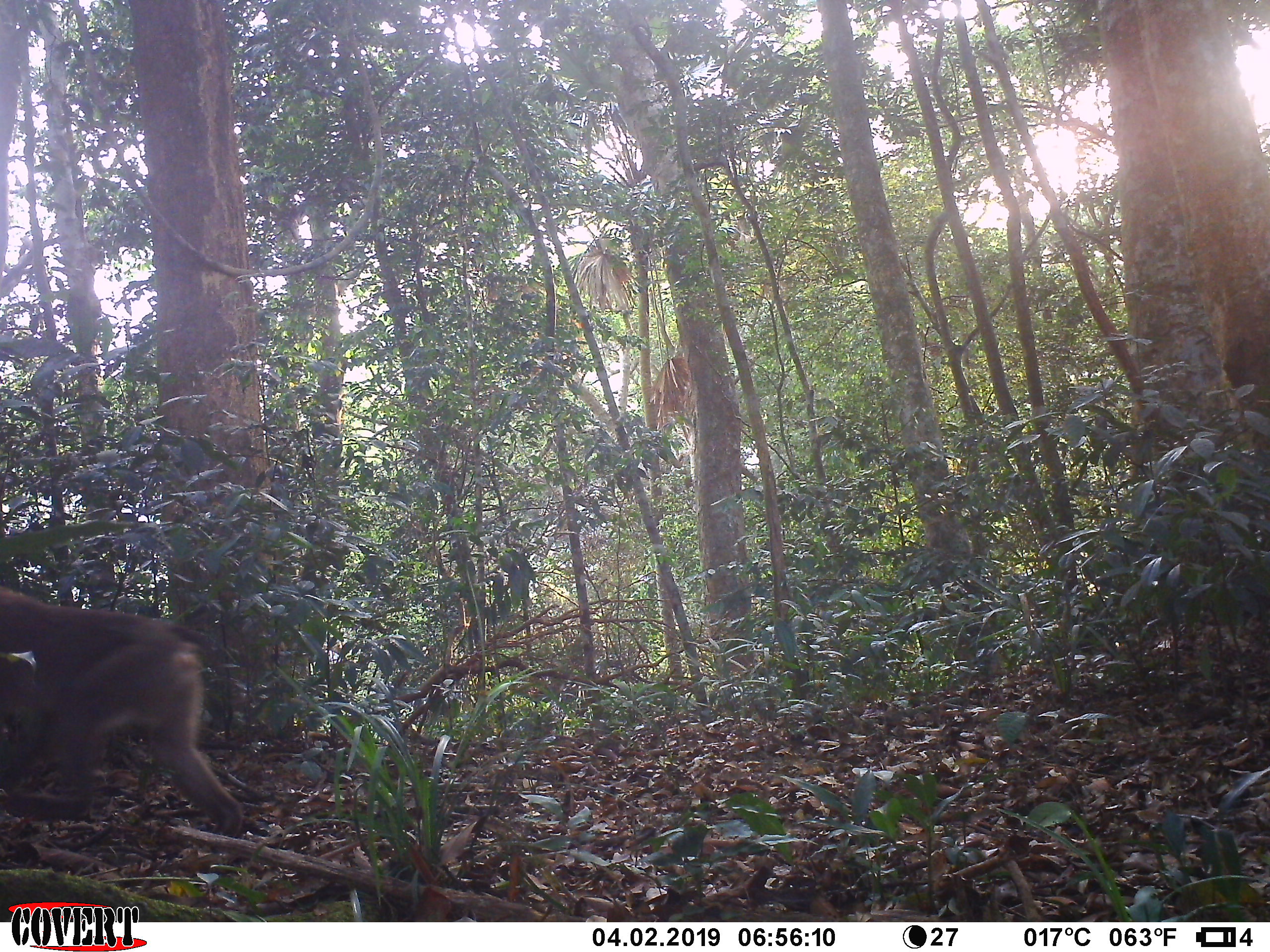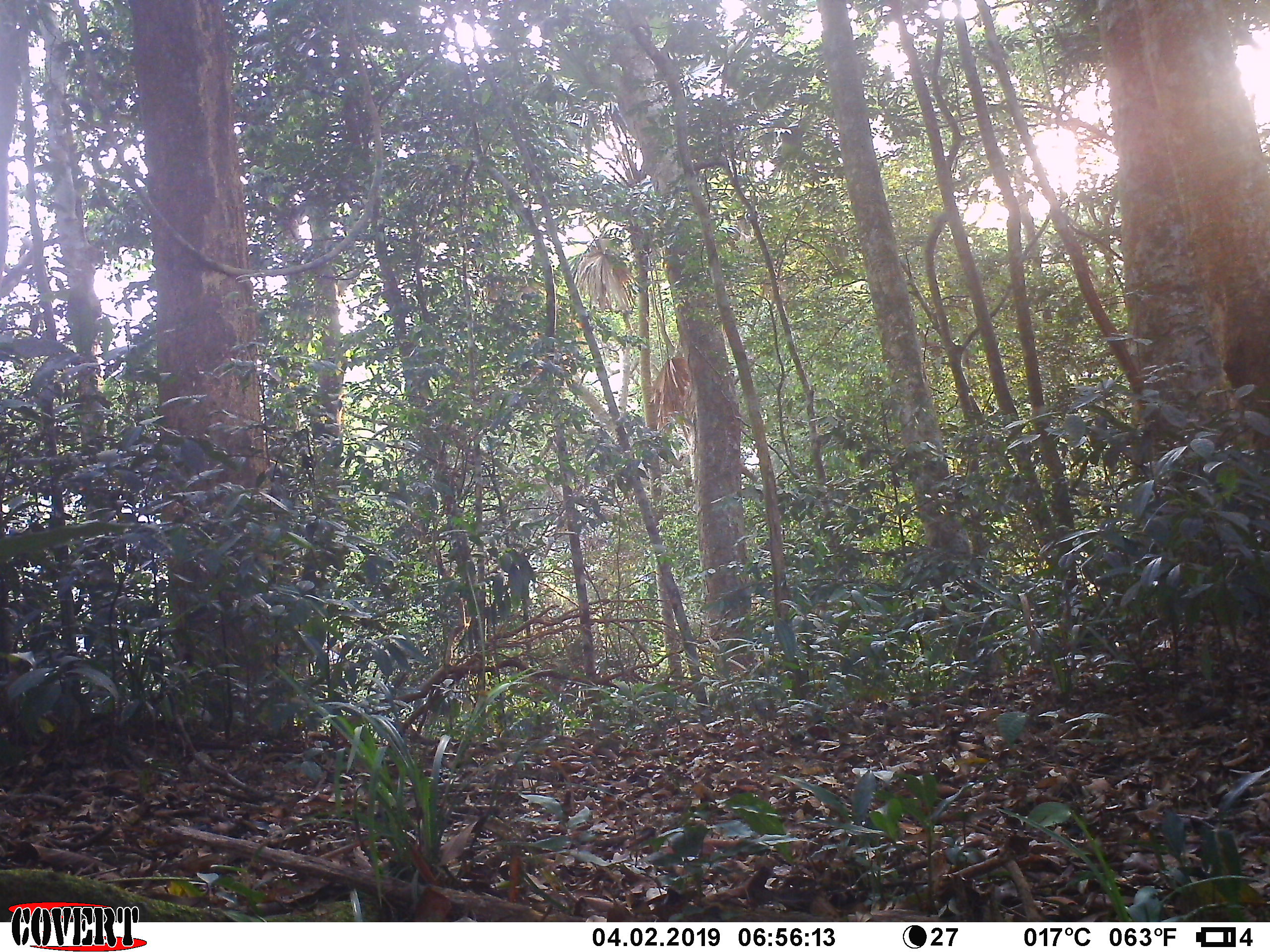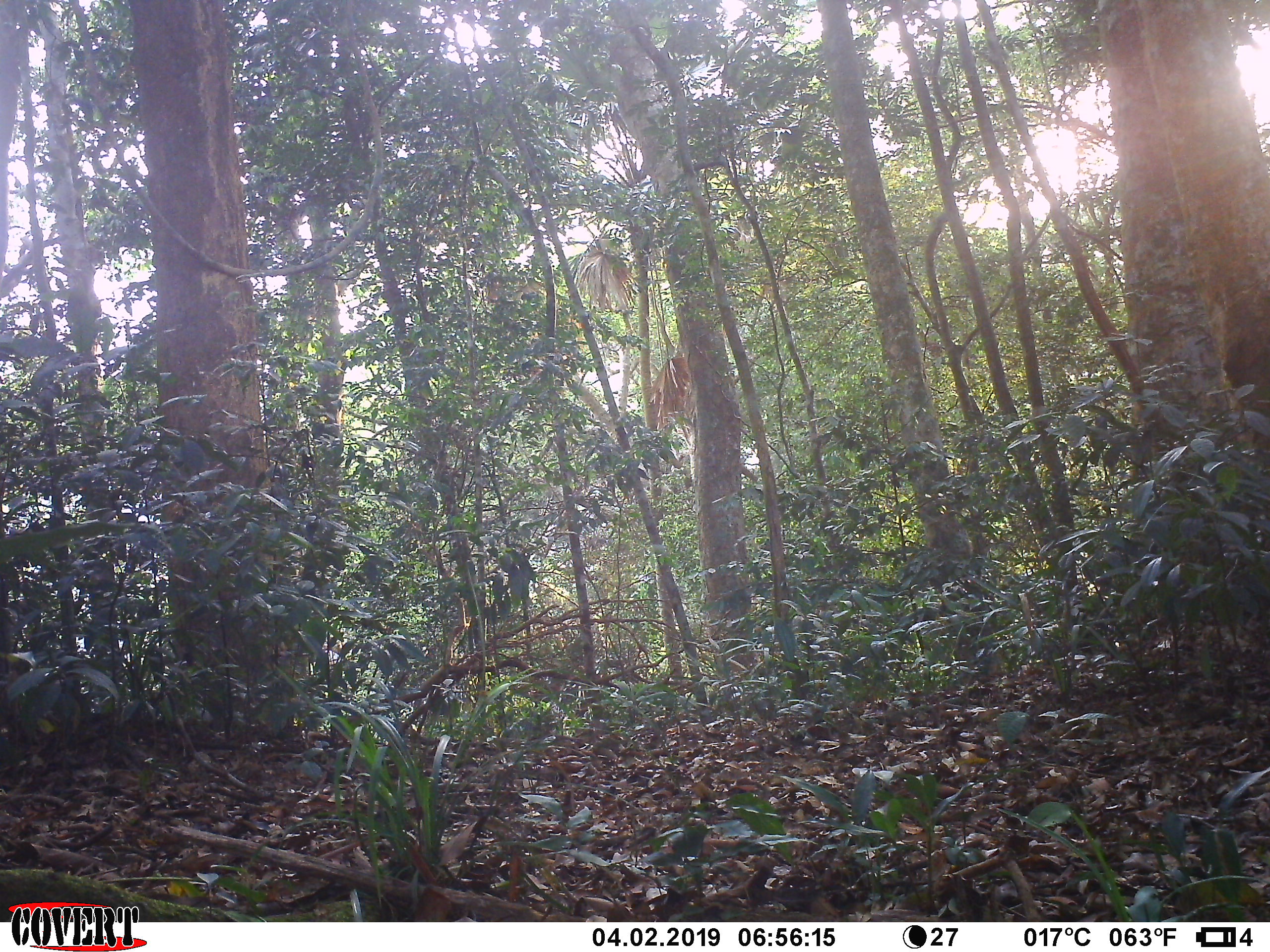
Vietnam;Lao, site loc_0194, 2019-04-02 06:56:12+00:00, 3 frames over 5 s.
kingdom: Animalia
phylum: Chordata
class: Mammalia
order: Primates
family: Cercopithecidae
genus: Macaca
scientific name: Macaca nemestrina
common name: pig-tailed macaque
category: pig tailed macaque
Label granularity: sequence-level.